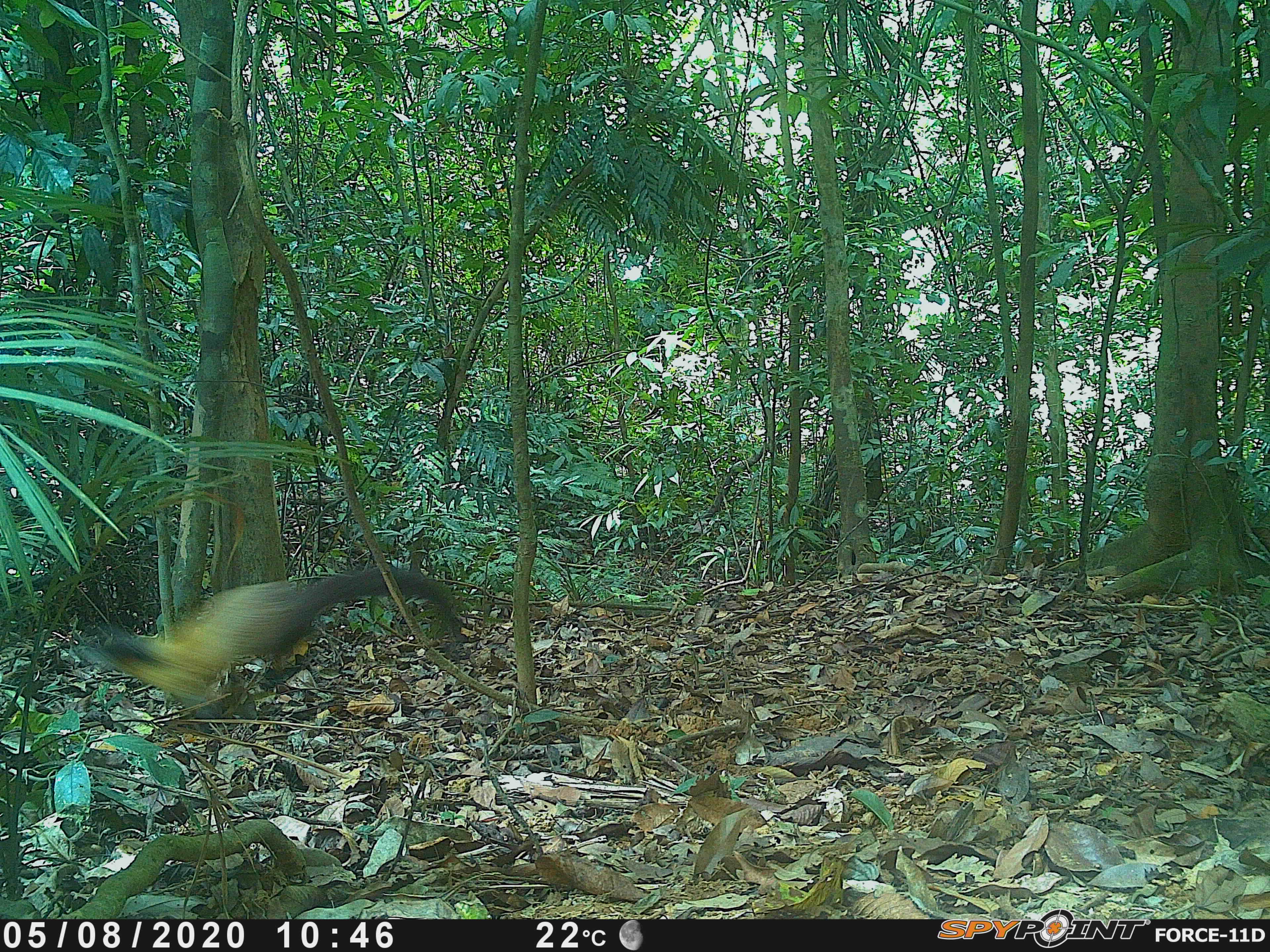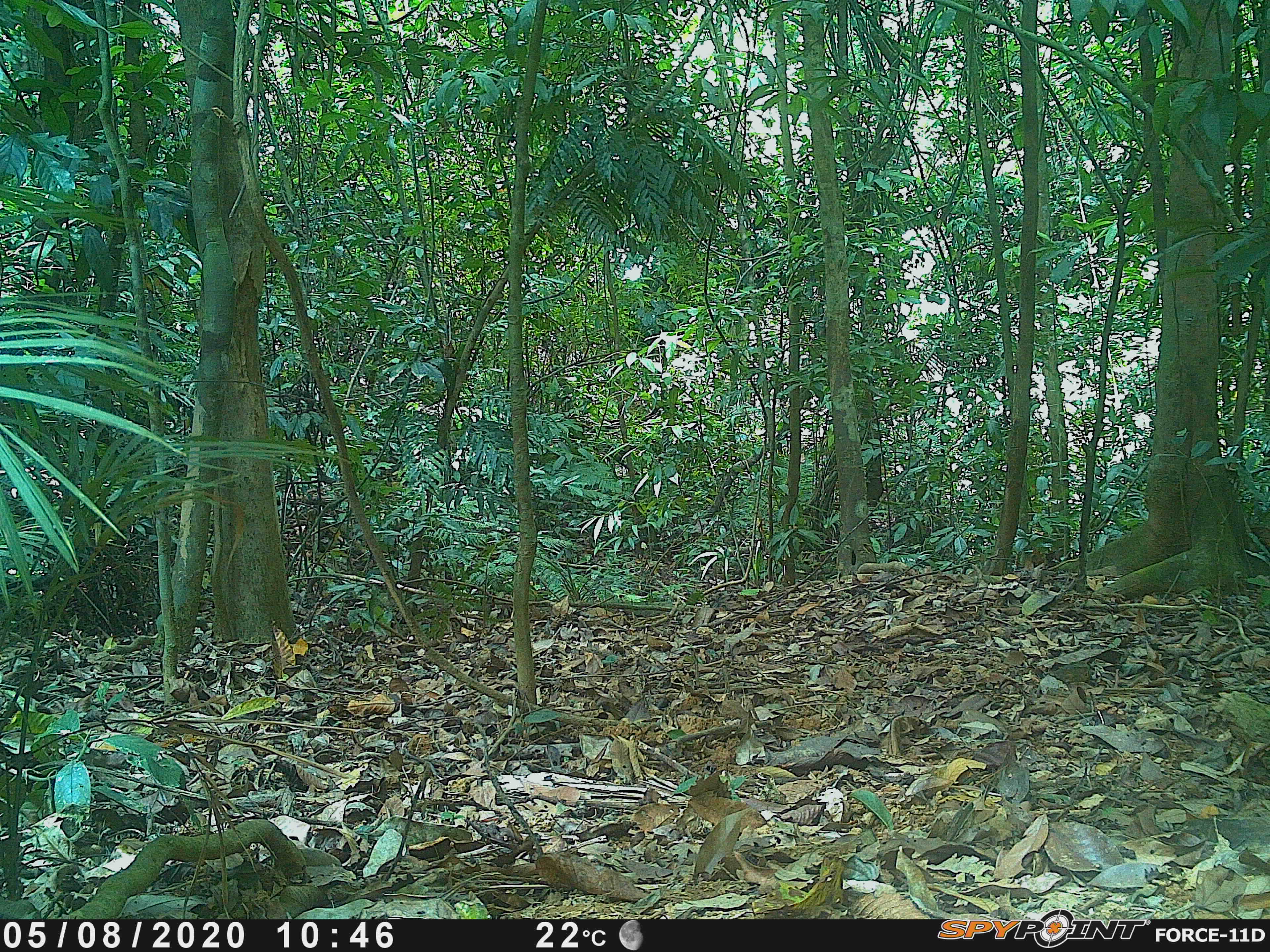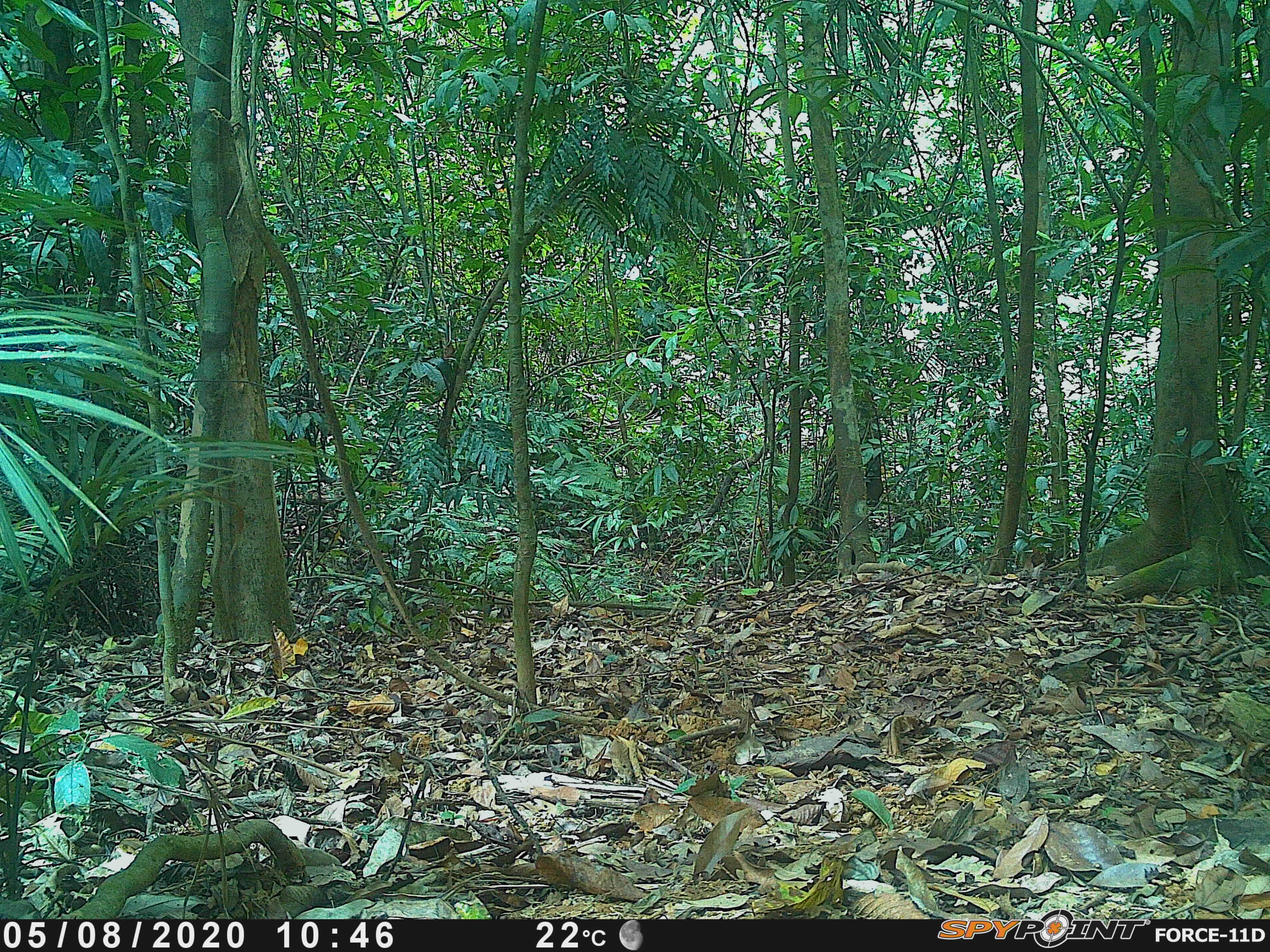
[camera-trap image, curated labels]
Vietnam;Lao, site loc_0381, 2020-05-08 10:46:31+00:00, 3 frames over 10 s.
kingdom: Animalia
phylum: Chordata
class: Mammalia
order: Carnivora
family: Mustelidae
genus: Martes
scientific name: Martes flavigula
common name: yellow-throated marten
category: yellow throated marten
Yellow throated marten (yellow-throated marten) (Martes flavigula). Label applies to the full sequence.